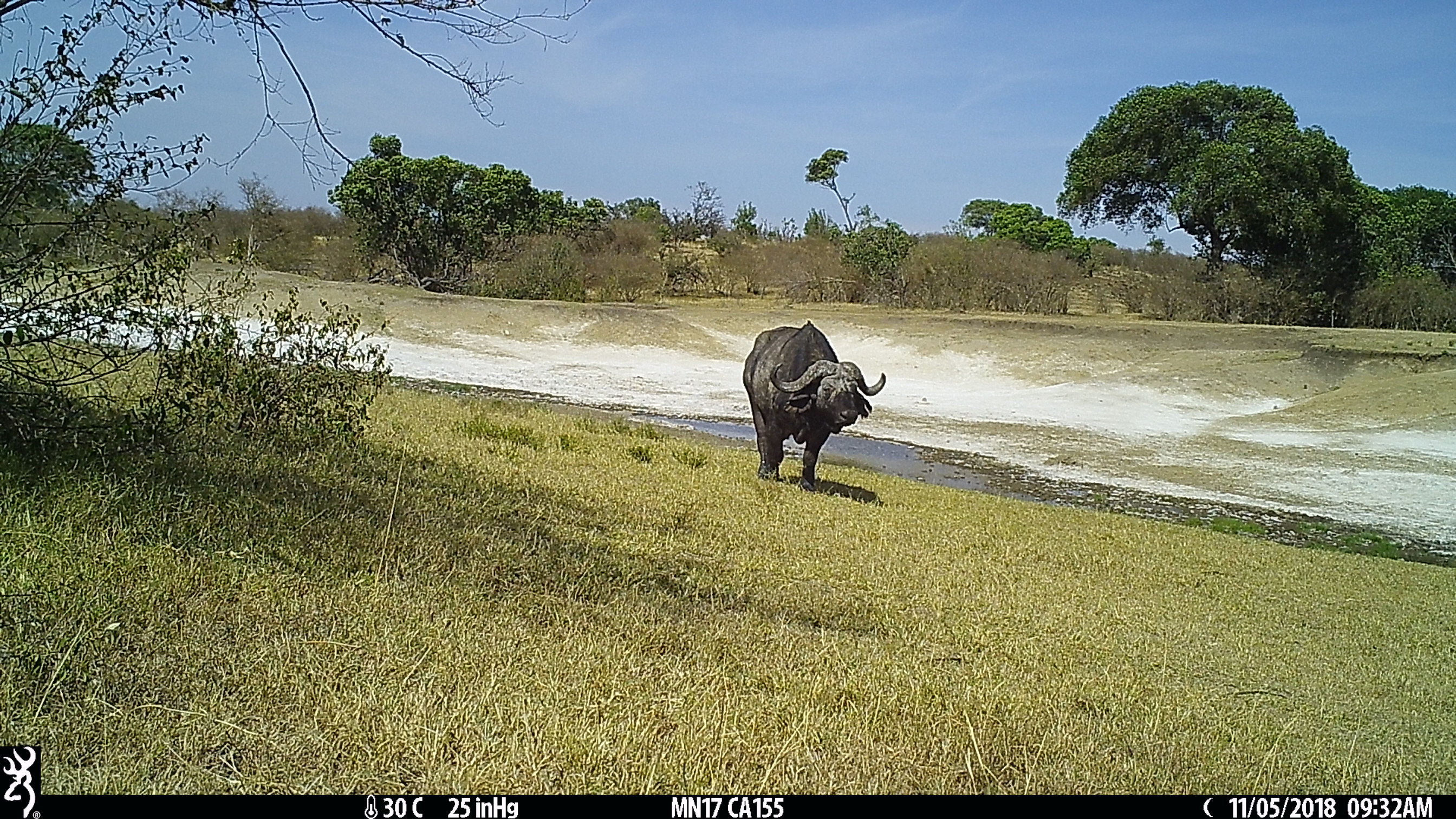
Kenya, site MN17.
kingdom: Animalia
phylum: Chordata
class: Mammalia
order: Artiodactyla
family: Bovidae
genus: Syncerus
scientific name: Syncerus caffer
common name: buffalo